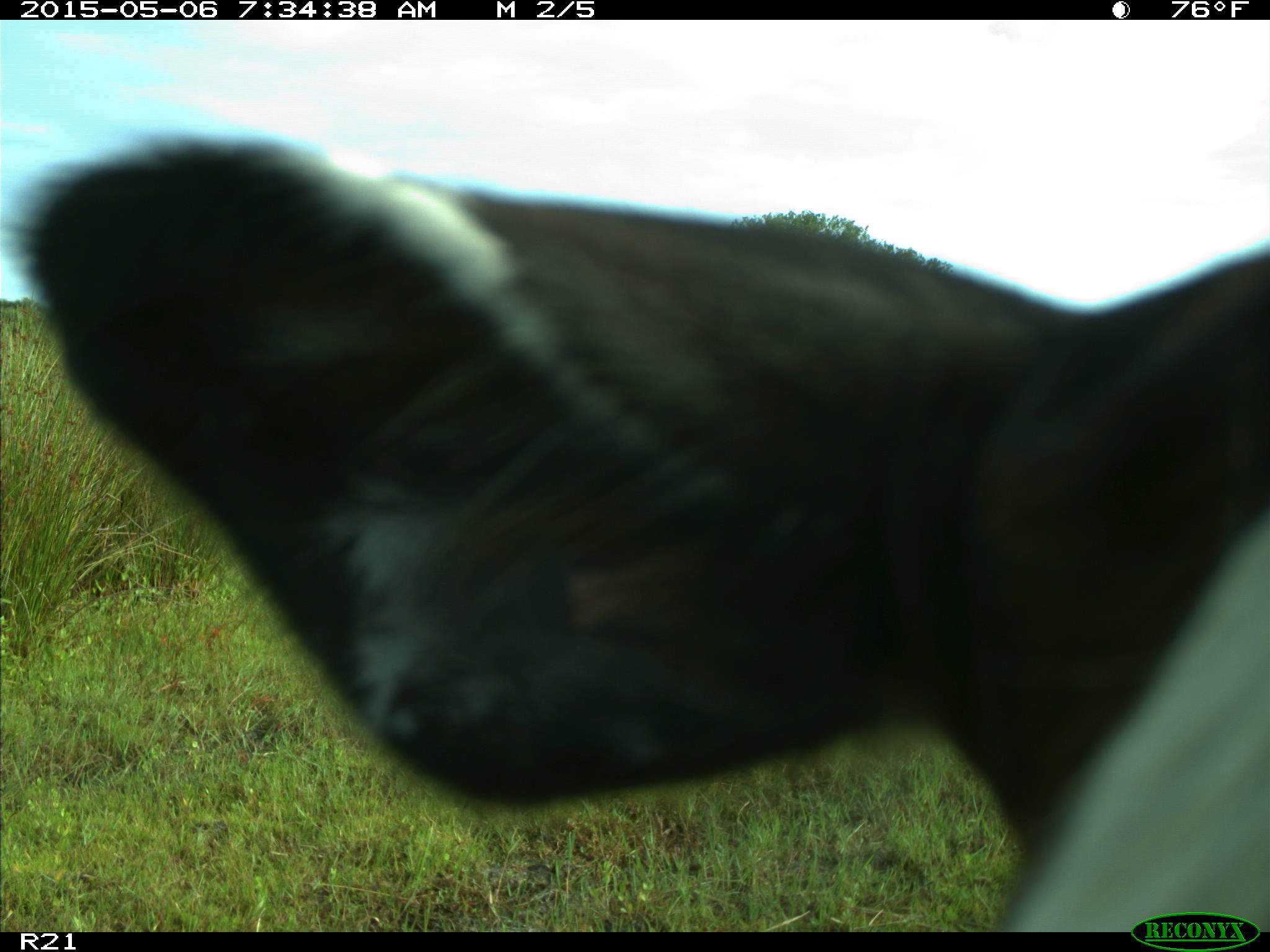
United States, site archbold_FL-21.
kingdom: Animalia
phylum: Chordata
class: Mammalia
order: Artiodactyla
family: Bovidae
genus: Bos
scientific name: Bos taurus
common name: domestic cow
Bos taurus (domestic cow).